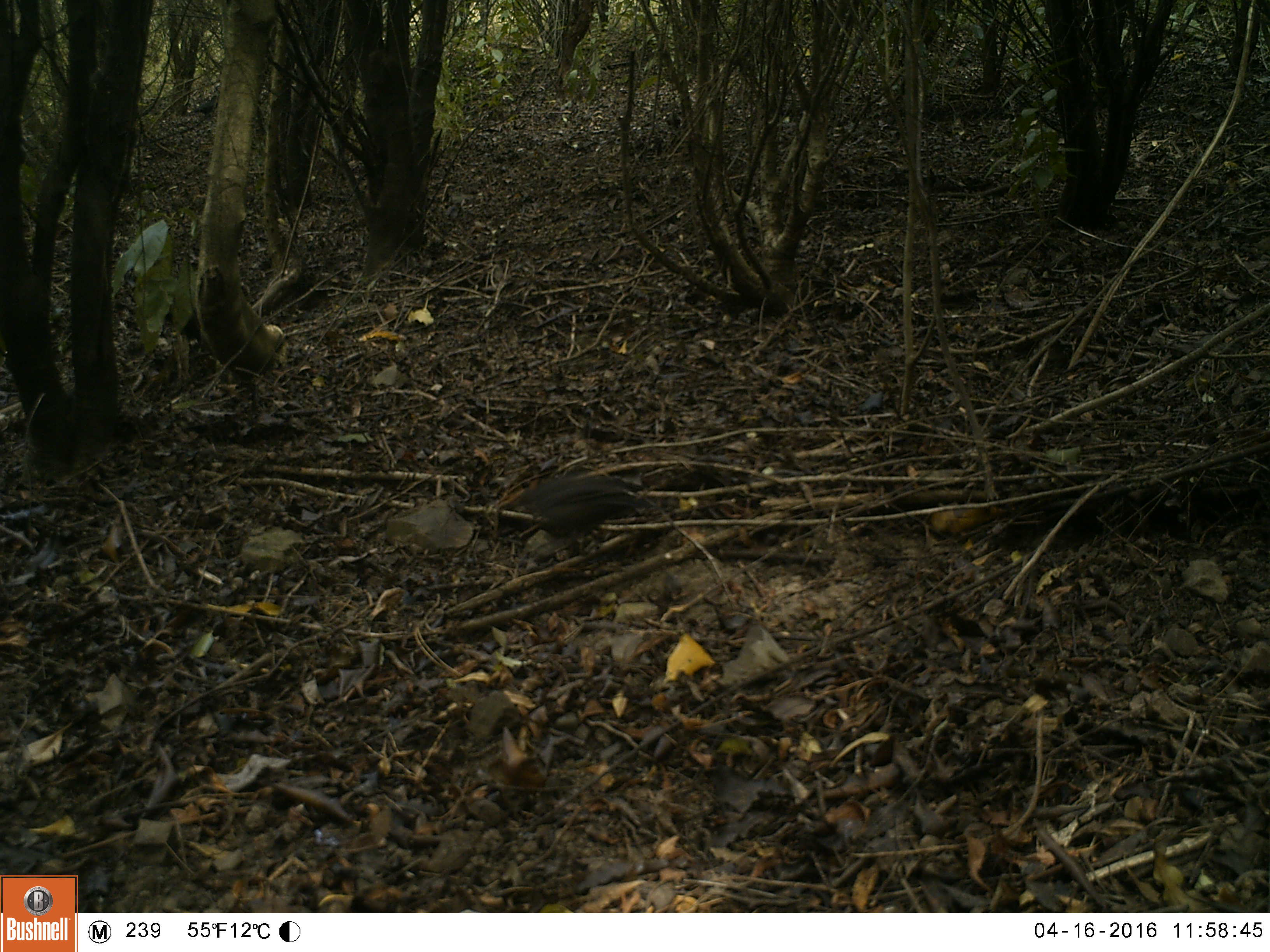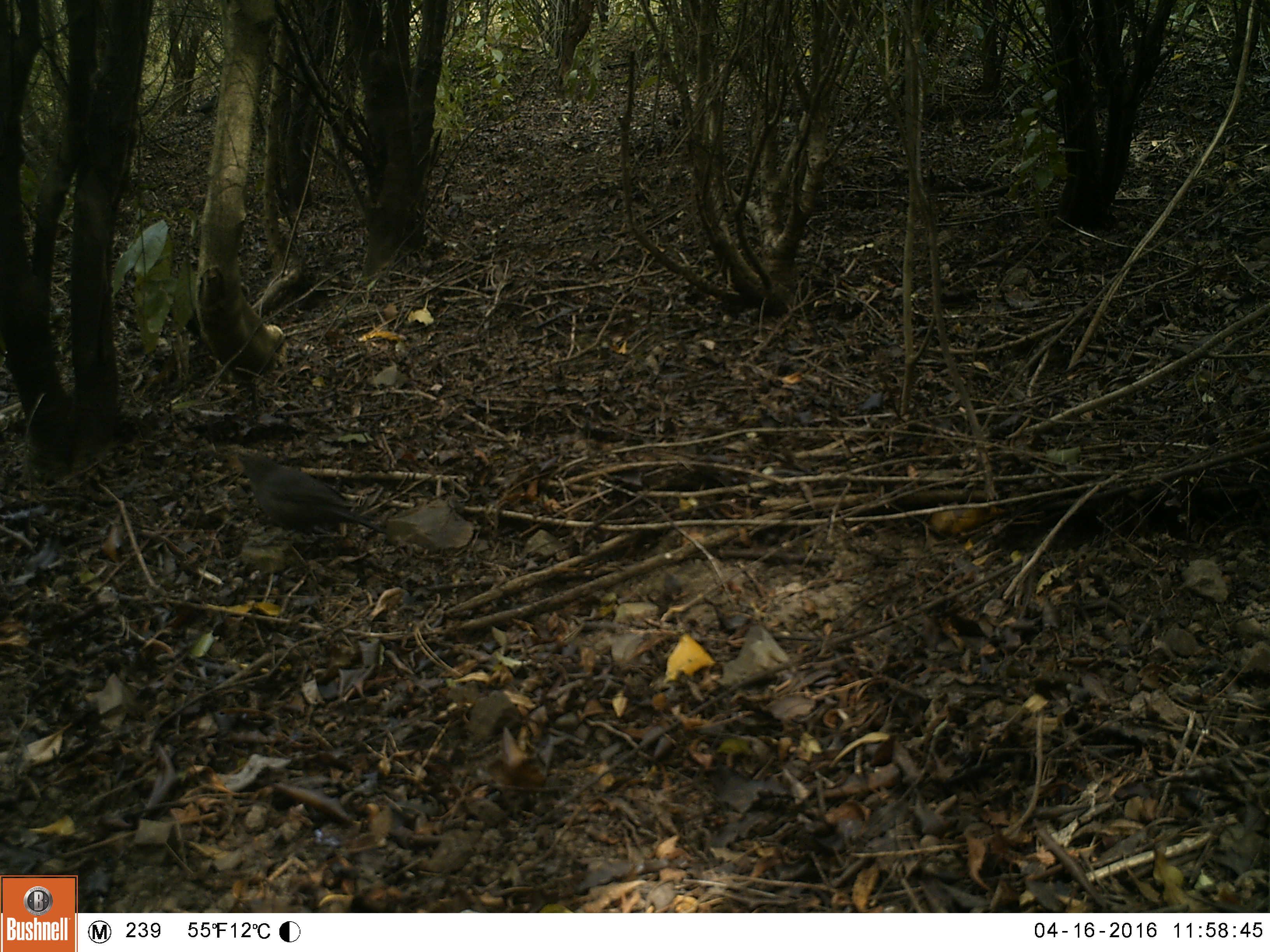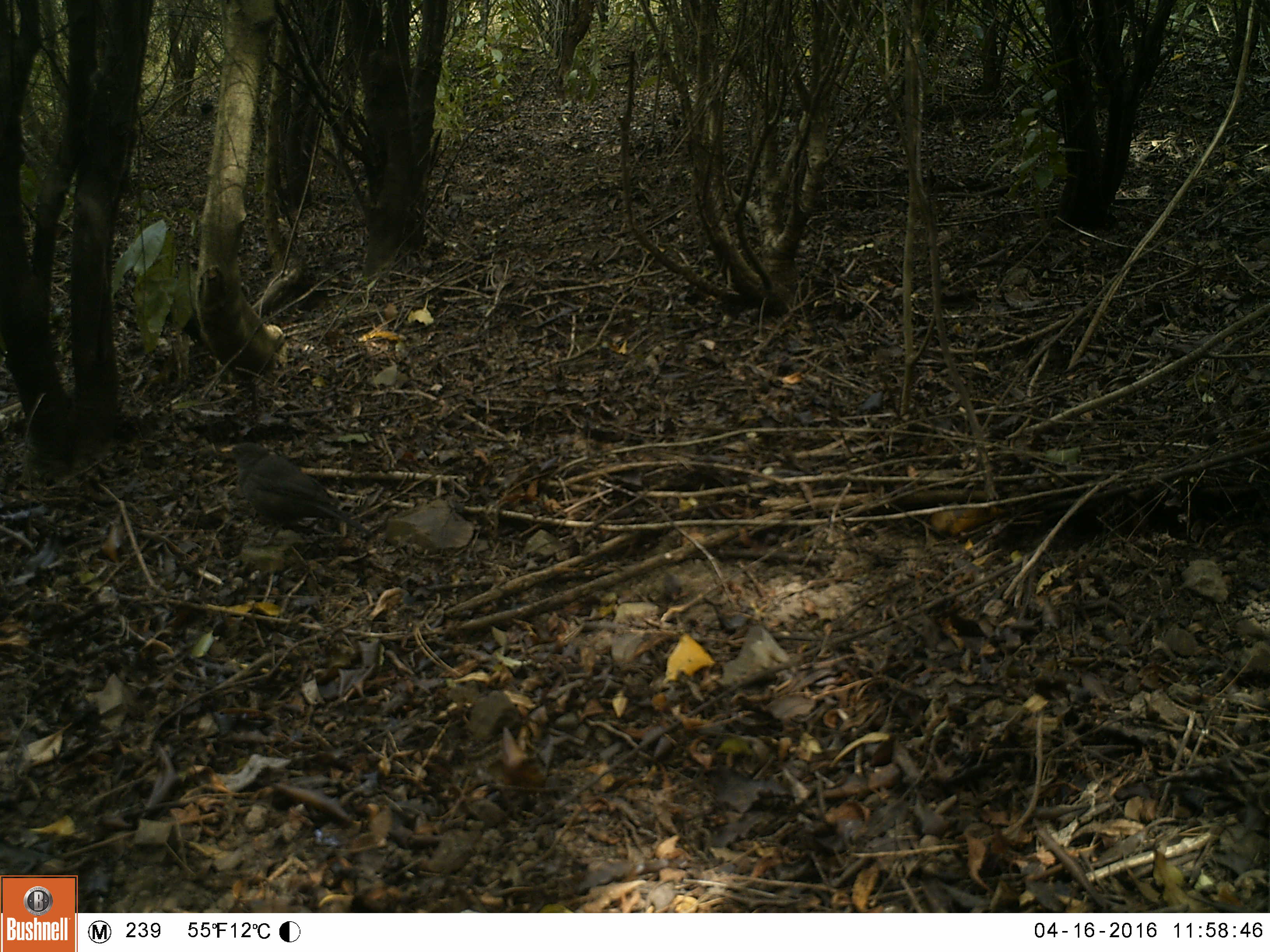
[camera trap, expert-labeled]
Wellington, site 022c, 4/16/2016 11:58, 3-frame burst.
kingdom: Animalia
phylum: Chordata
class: Aves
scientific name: Aves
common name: bird